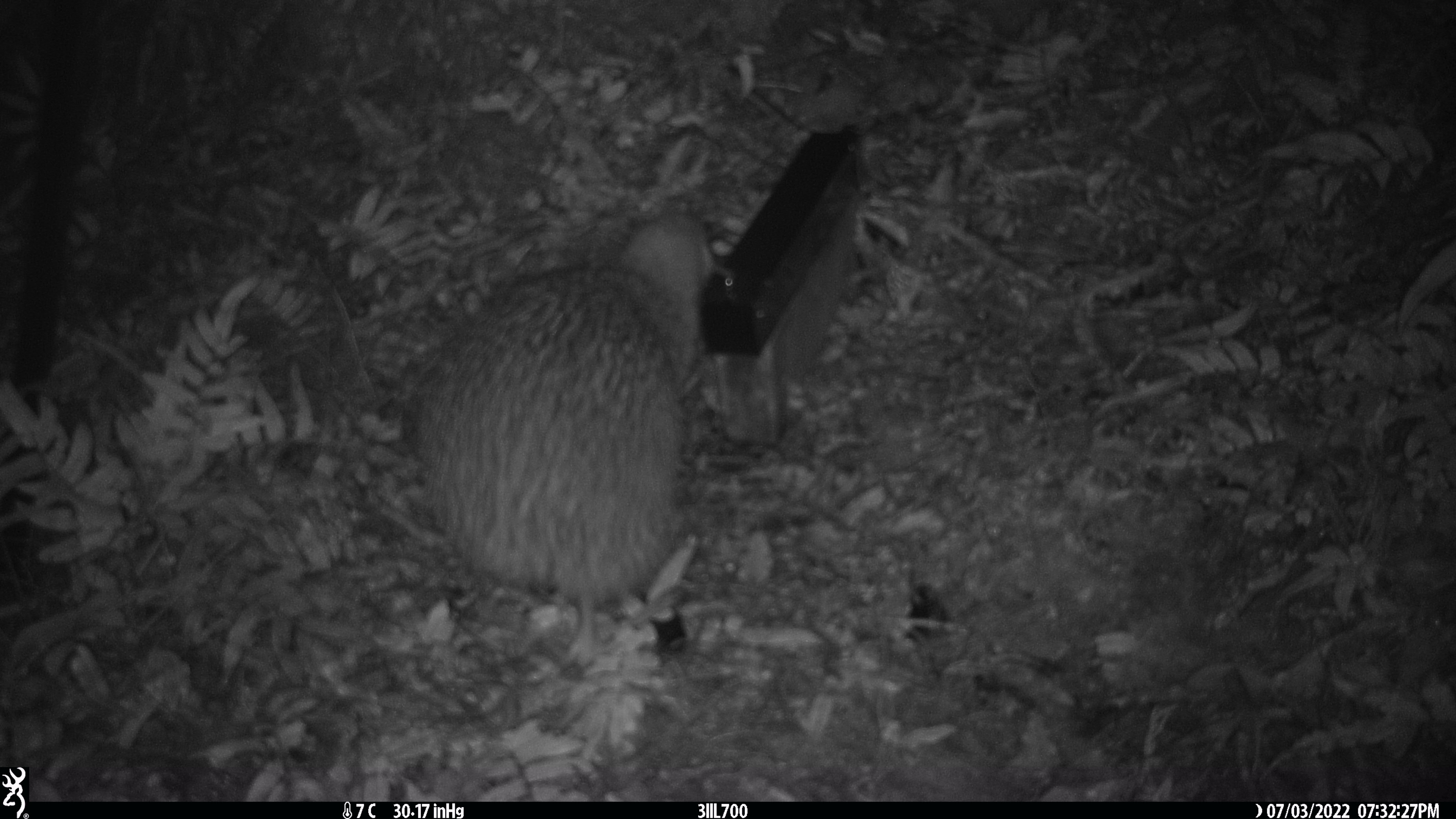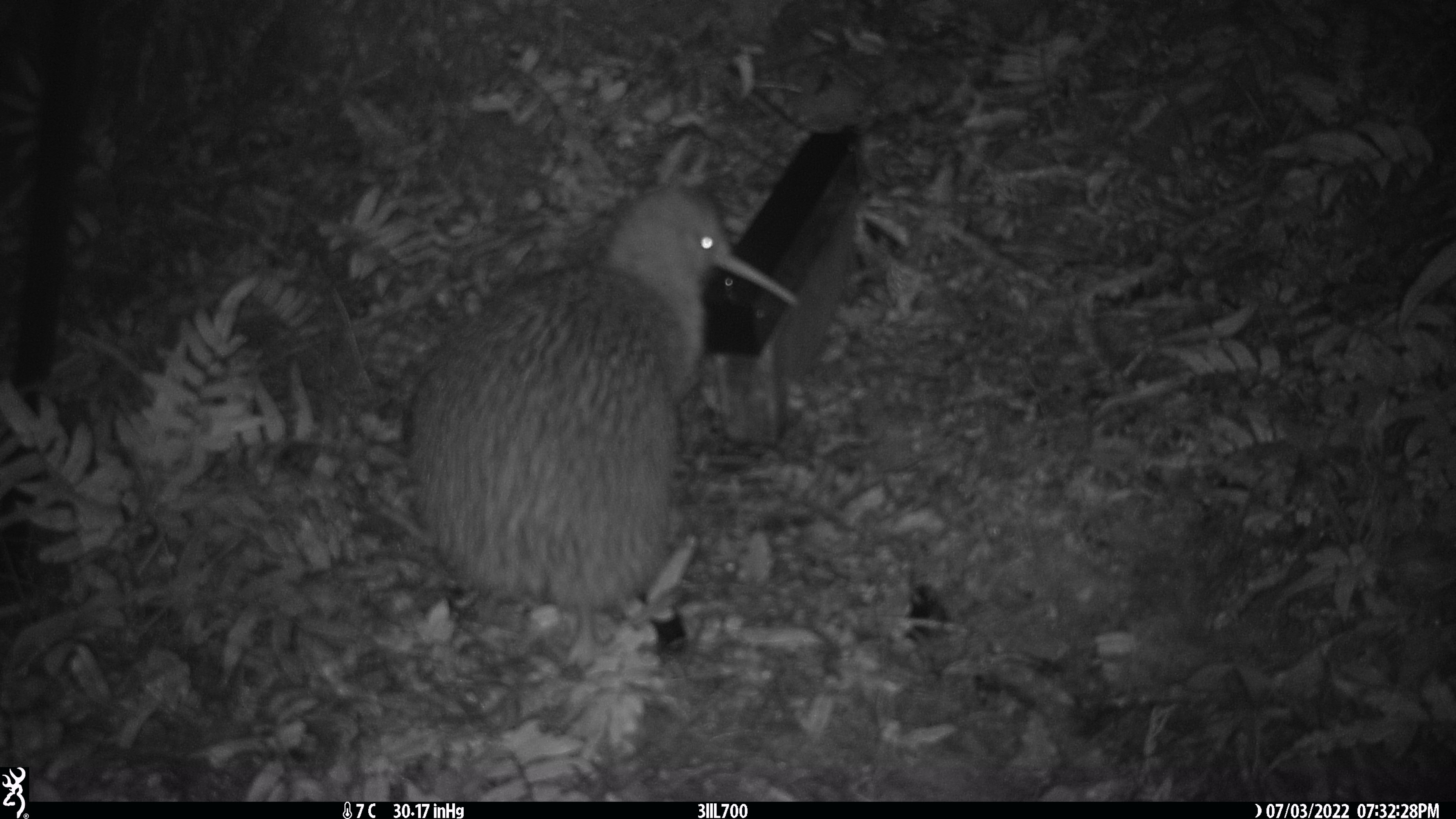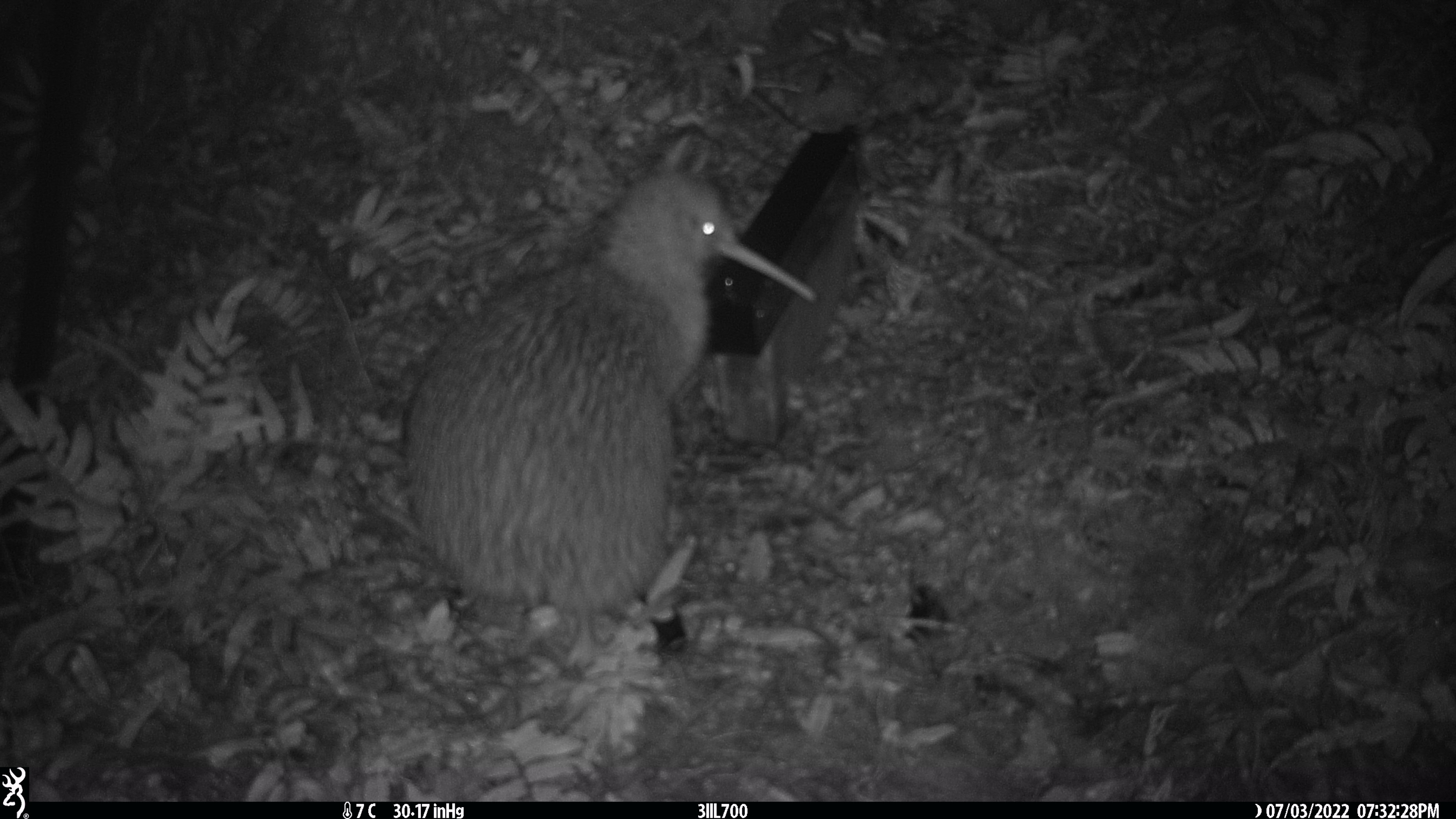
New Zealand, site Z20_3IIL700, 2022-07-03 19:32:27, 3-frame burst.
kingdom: Animalia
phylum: Chordata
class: Aves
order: Apterygiformes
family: Apterygidae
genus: Apteryx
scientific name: Apteryx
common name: kiwi